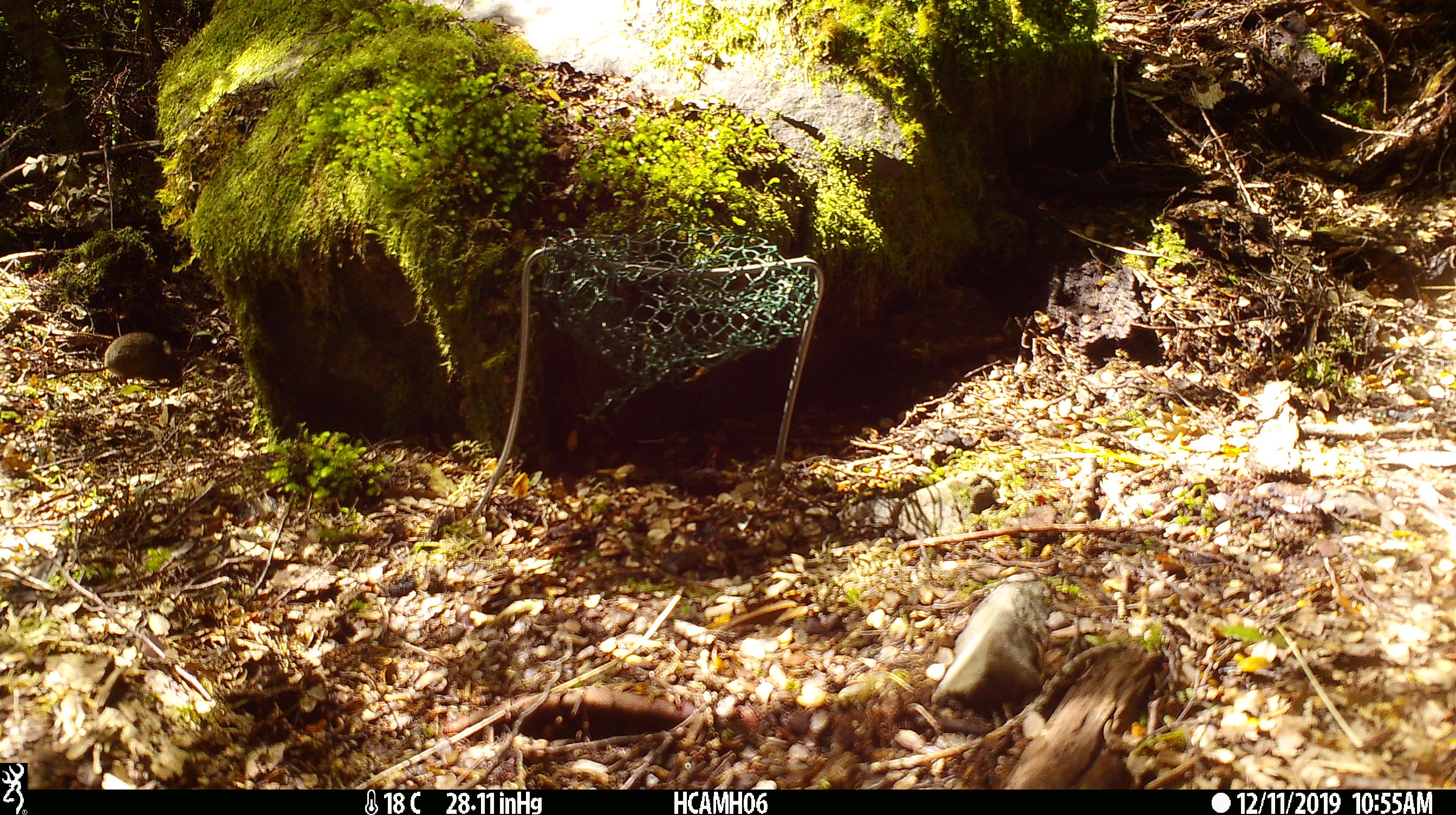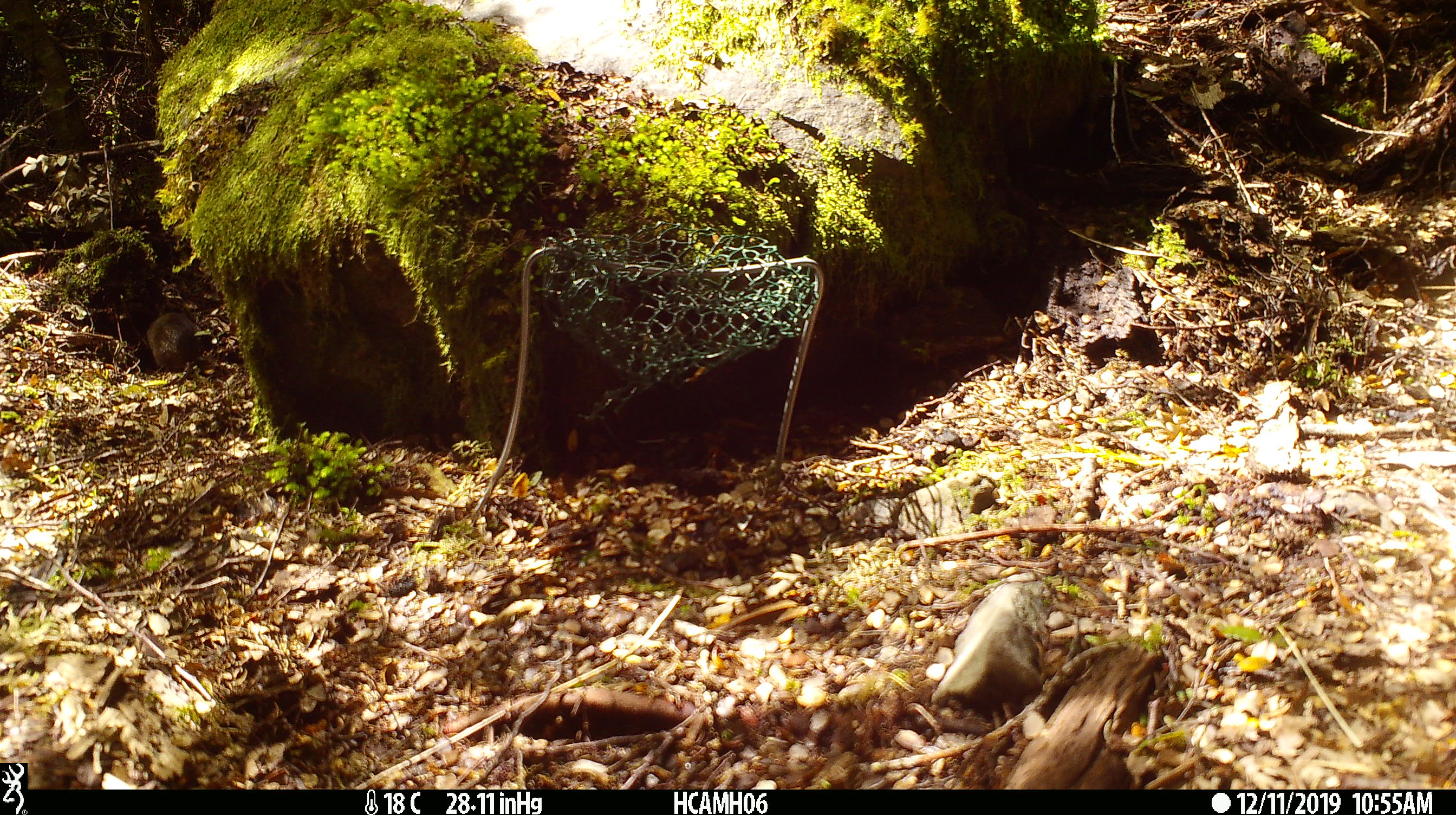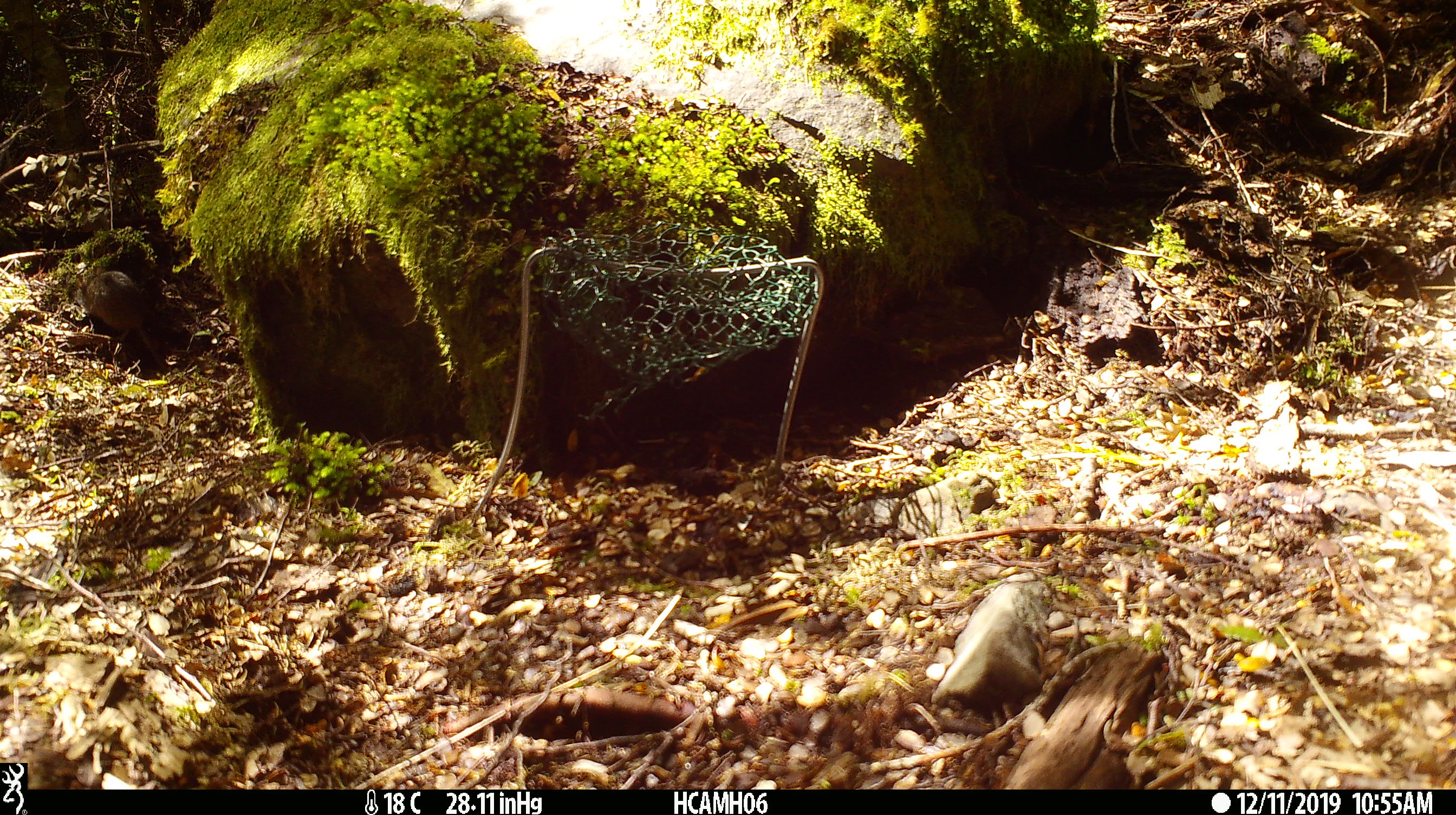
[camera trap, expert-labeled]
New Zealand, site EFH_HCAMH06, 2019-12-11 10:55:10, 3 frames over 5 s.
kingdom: Animalia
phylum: Chordata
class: Mammalia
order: Rodentia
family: Muridae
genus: Mus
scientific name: Mus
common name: mouse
Mouse (Mus).